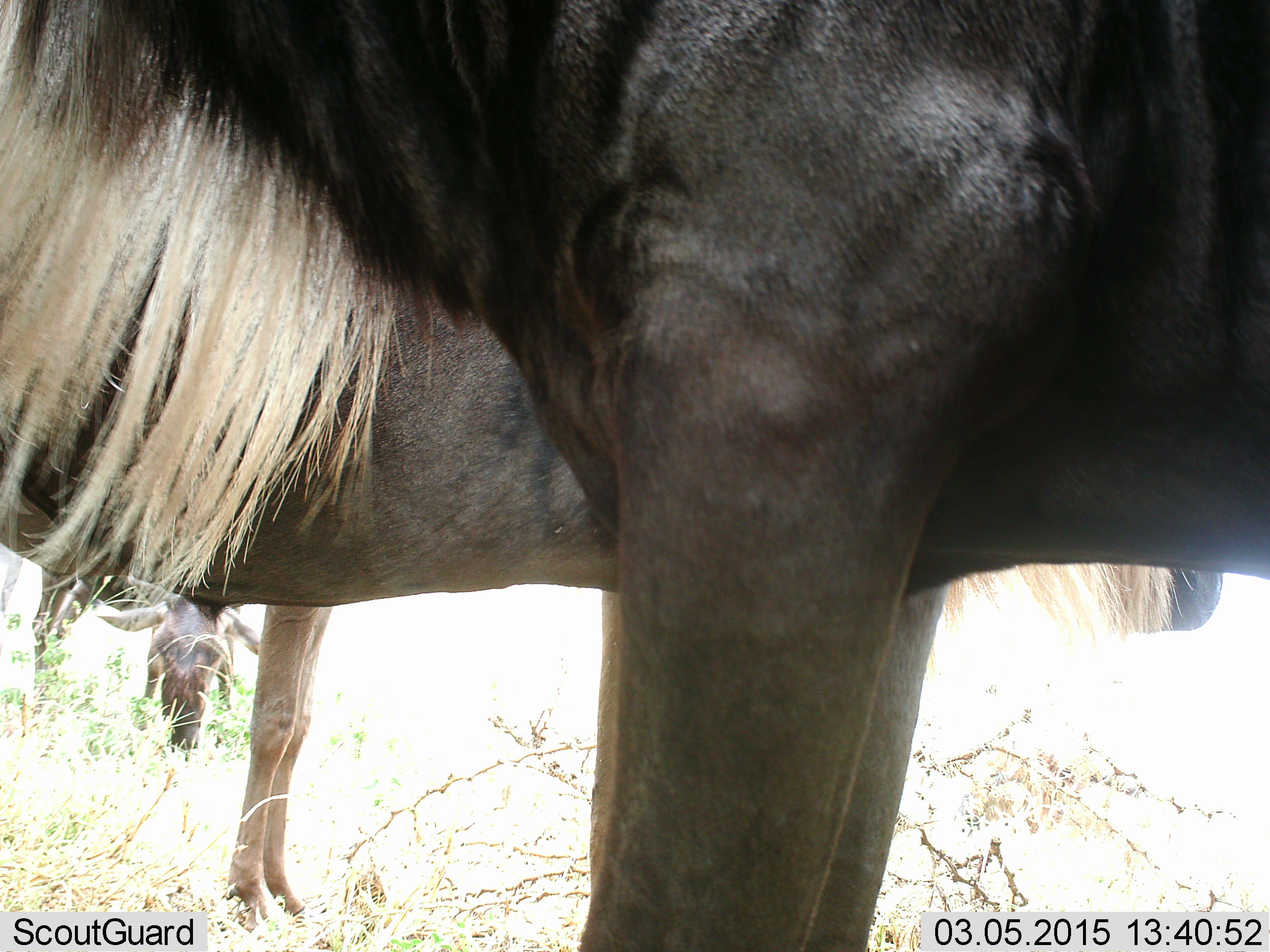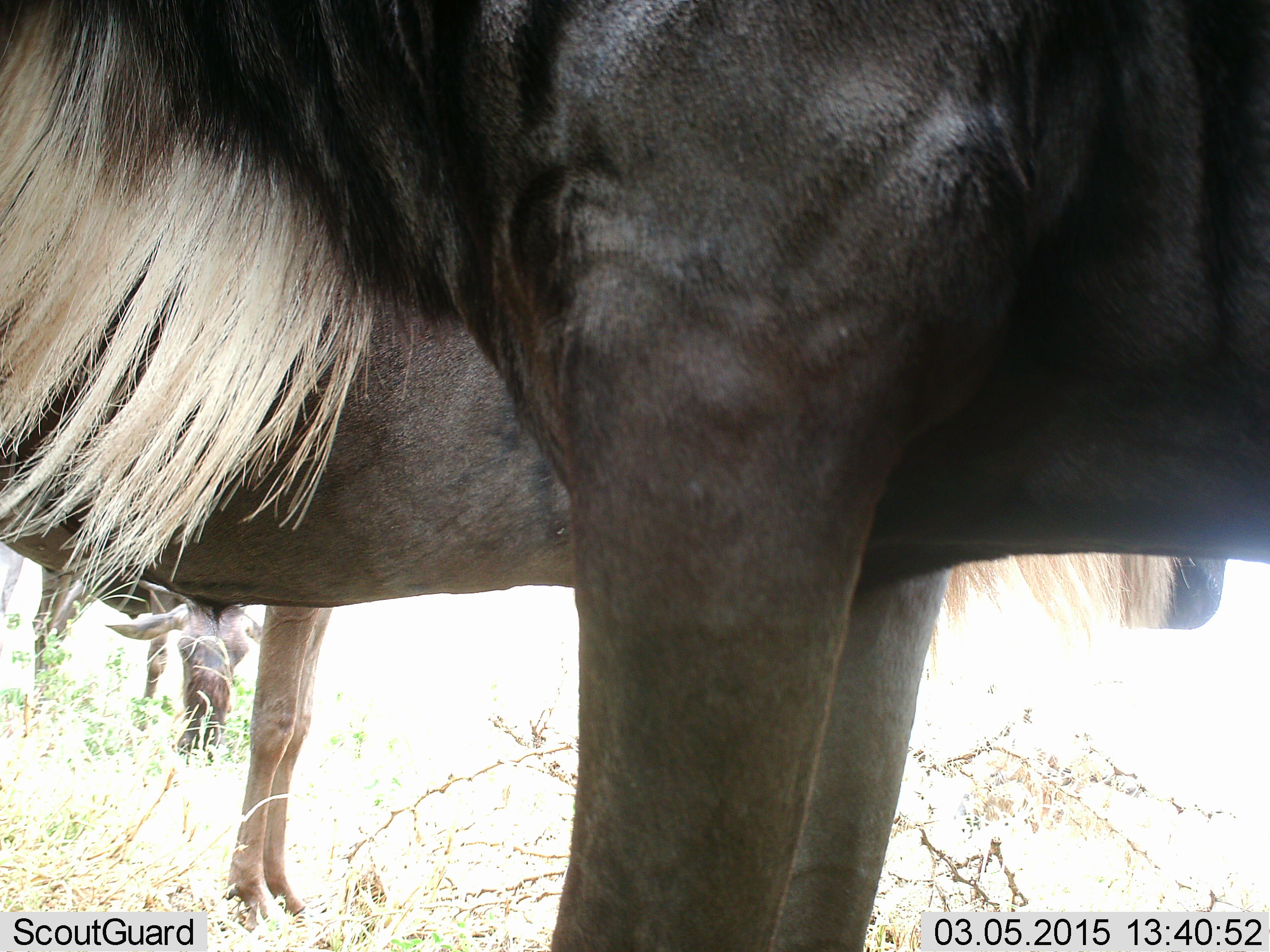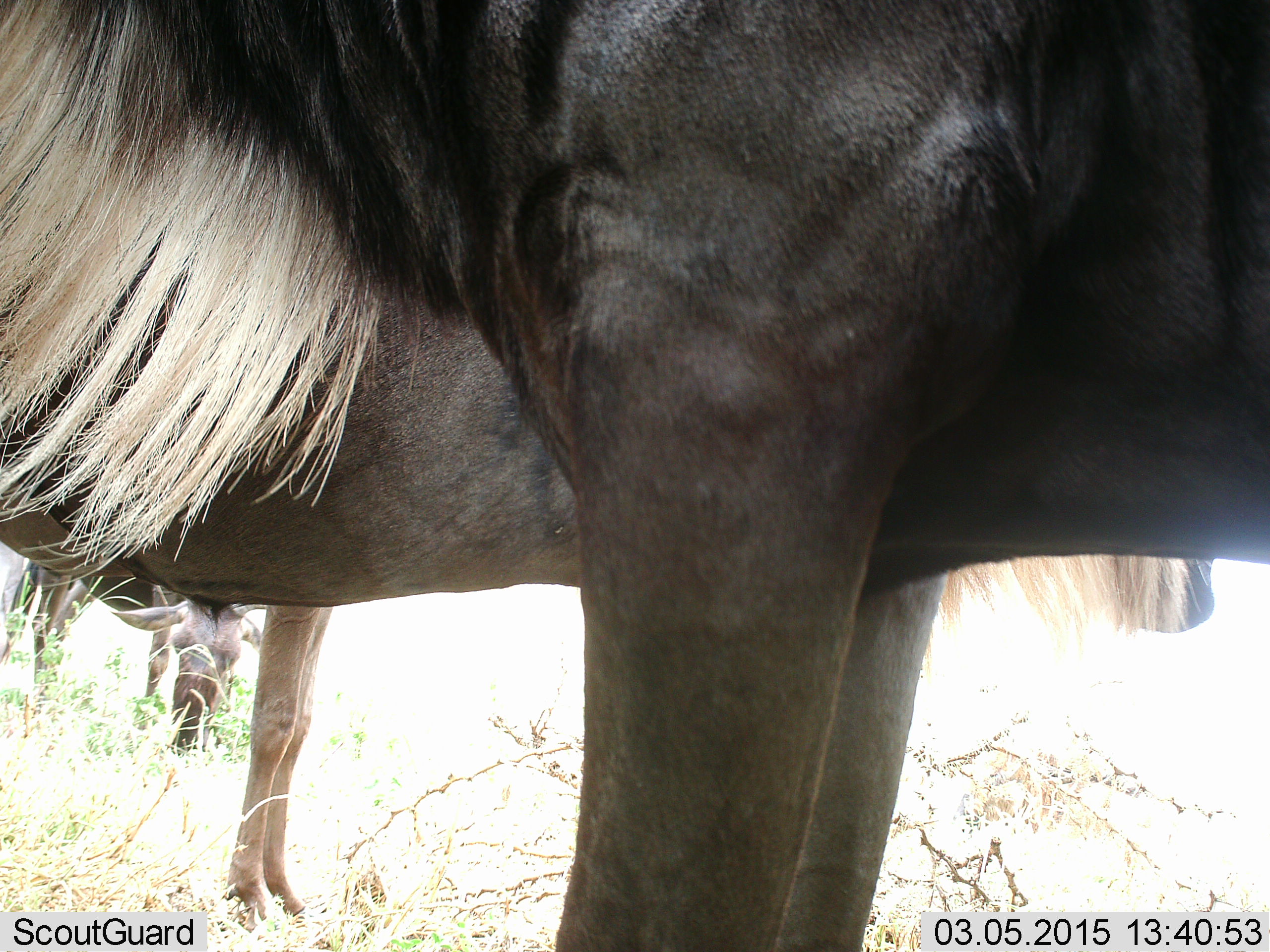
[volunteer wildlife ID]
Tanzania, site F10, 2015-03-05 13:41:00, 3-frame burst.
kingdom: Animalia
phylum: Chordata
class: Mammalia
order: Artiodactyla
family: Bovidae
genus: Connochaetes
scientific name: Connochaetes taurinus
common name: blue wildebeest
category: wildebeest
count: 3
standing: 90%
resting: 0%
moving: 0%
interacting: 0%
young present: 0%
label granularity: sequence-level